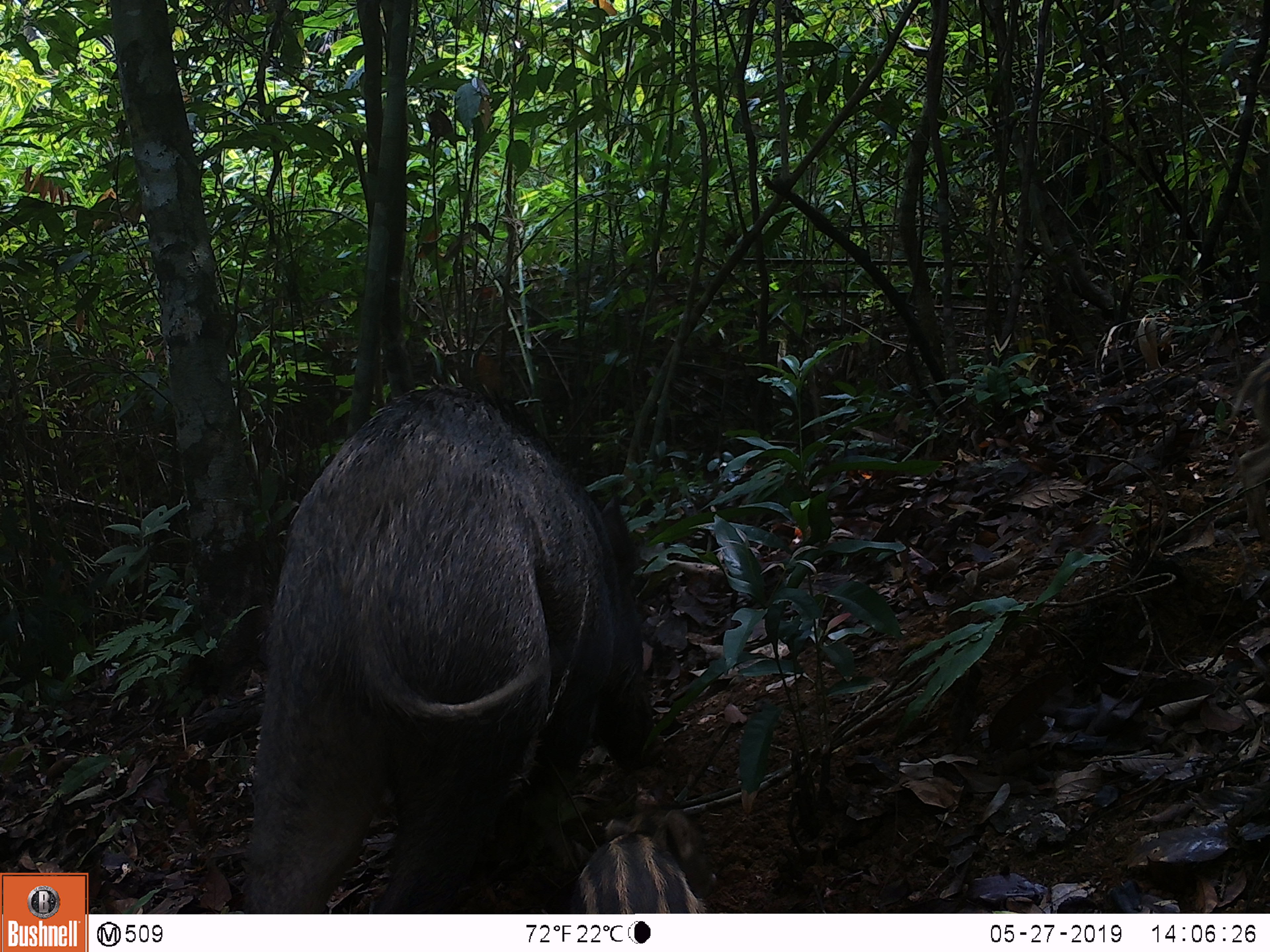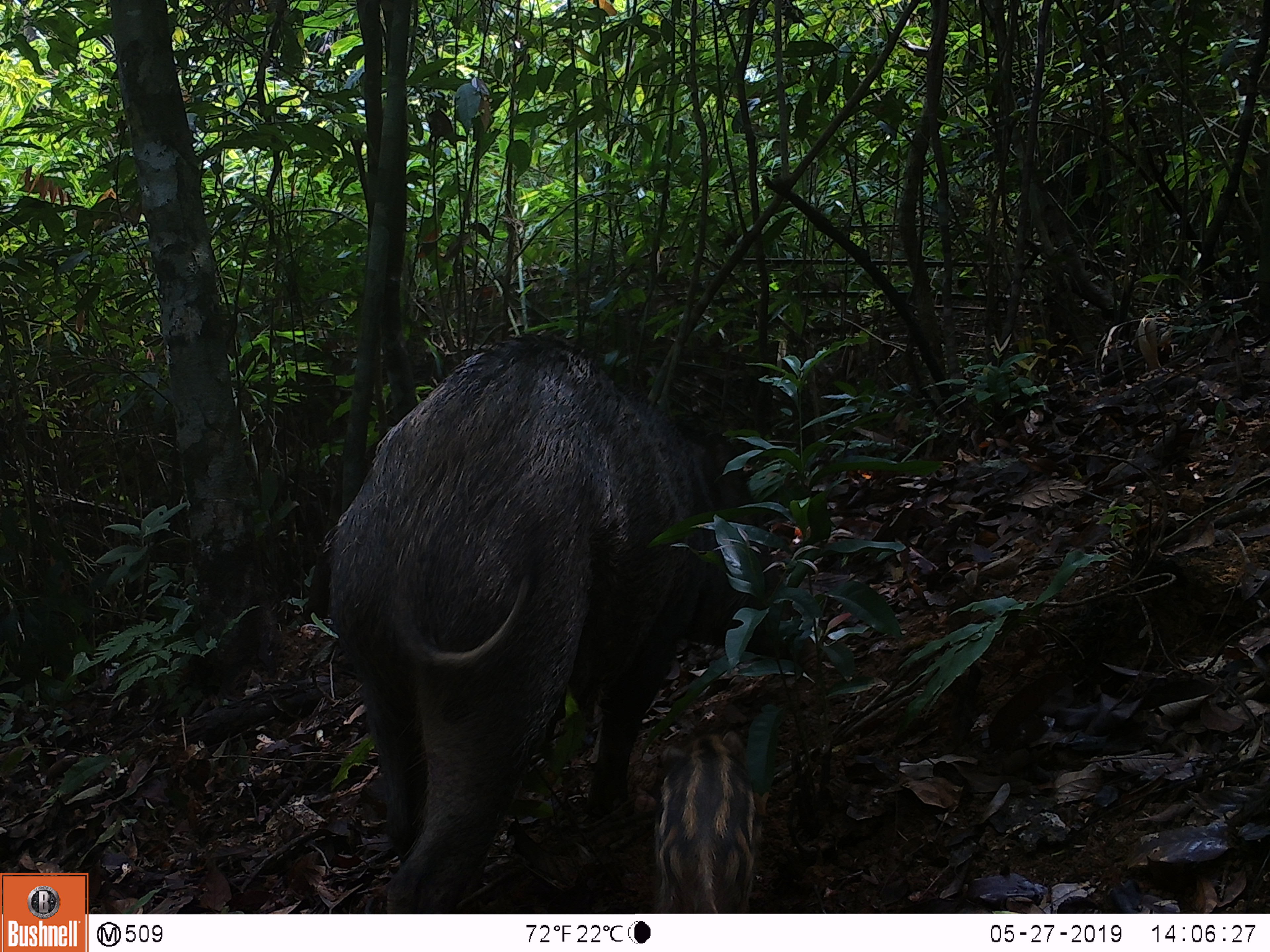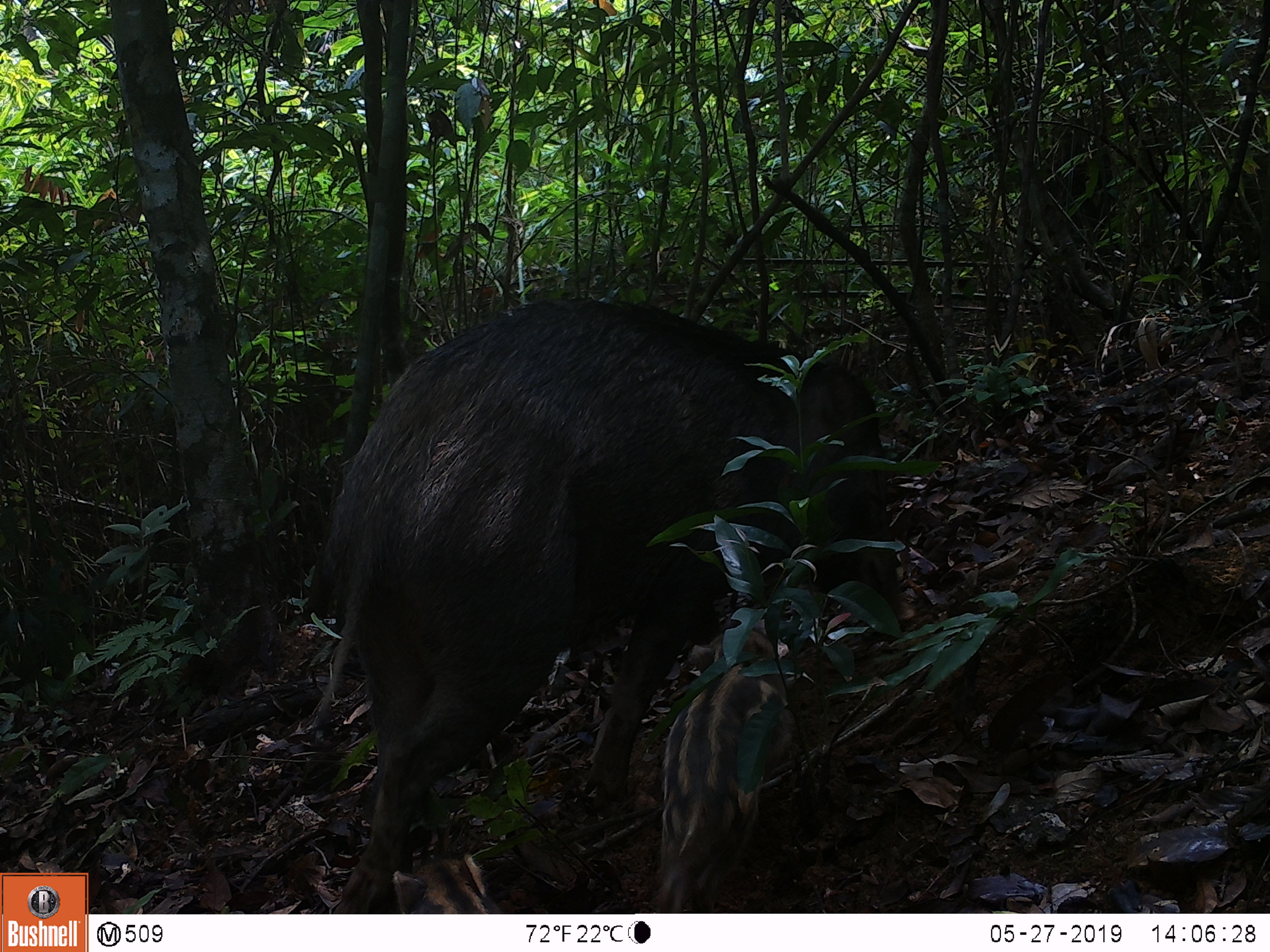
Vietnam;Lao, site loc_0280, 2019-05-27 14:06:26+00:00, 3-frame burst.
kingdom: Animalia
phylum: Chordata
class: Mammalia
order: Artiodactyla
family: Suidae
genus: Sus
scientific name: Sus scrofa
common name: eurasian wild pig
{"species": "eurasian wild pig (Sus scrofa)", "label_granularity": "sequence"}